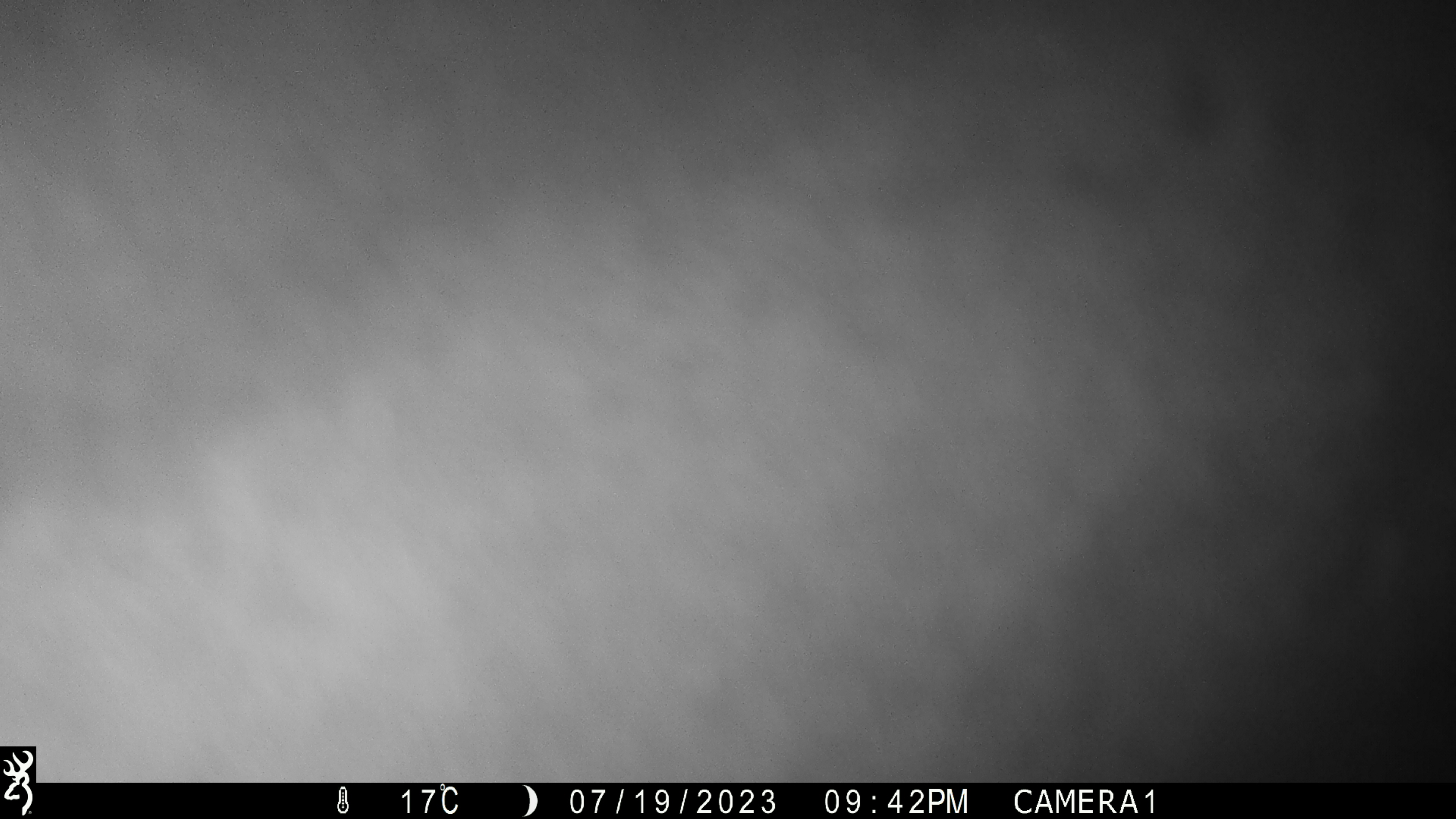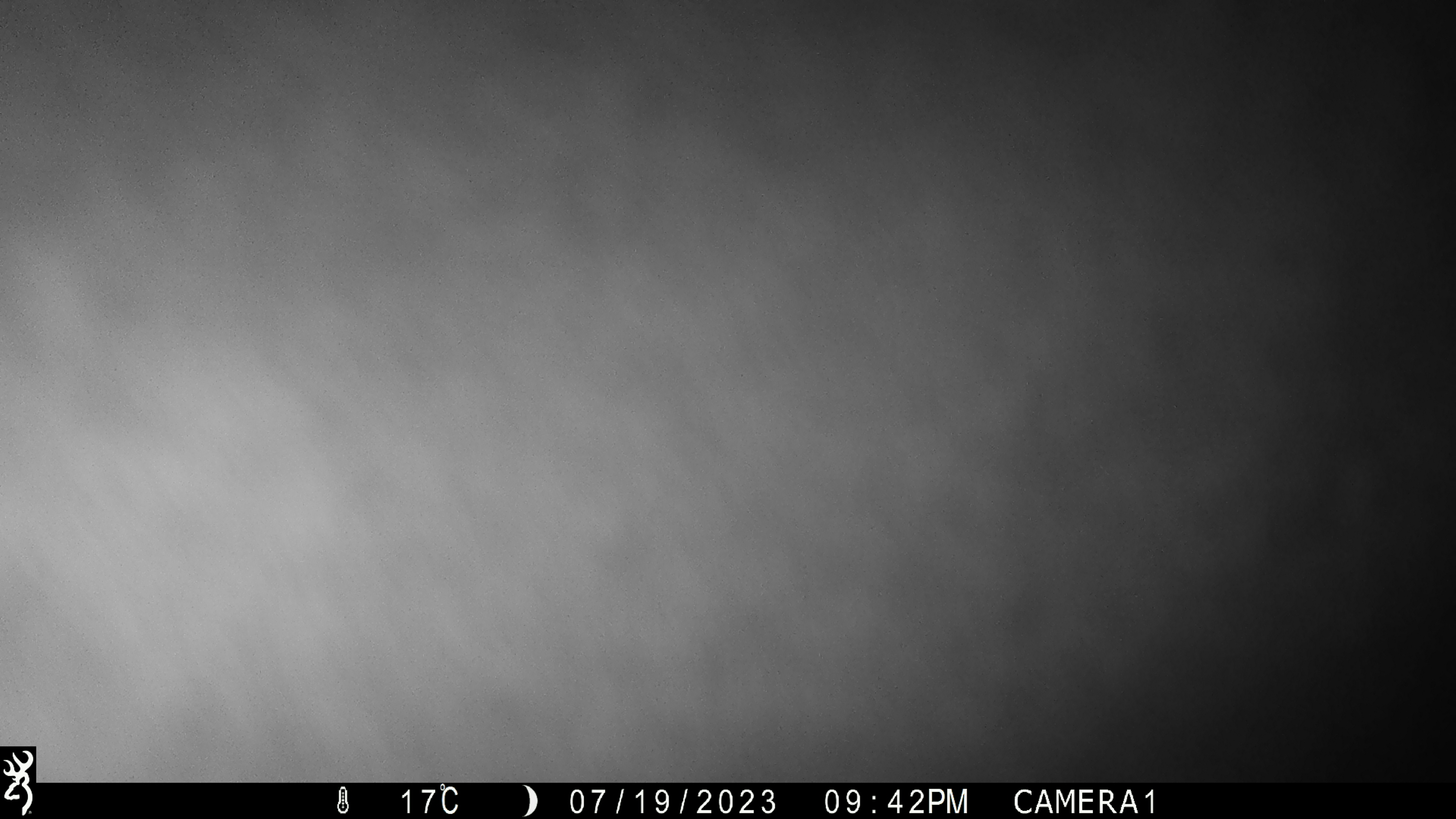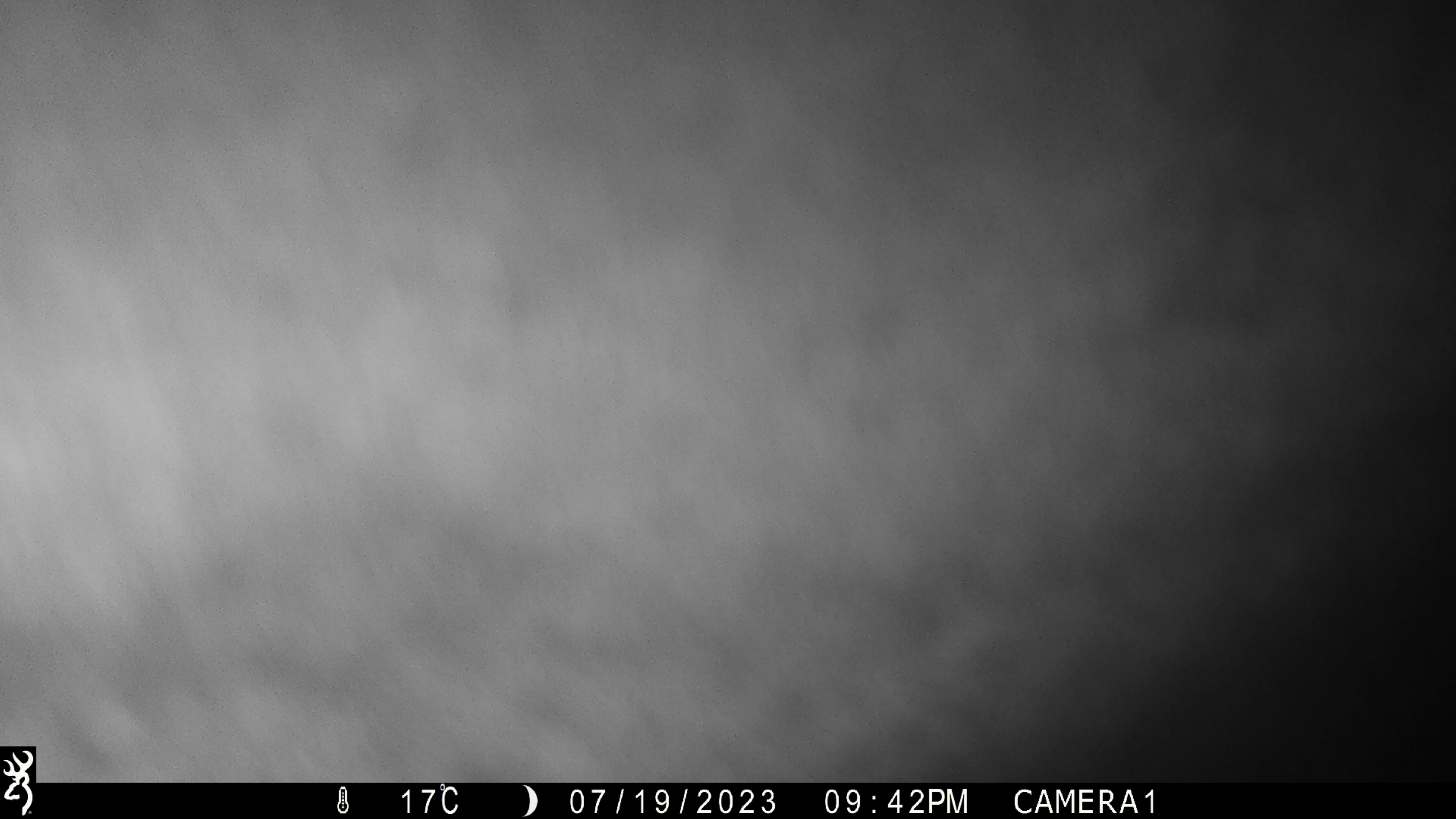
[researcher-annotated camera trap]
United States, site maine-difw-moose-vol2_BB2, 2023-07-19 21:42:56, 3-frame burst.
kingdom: Animalia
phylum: Chordata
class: Mammalia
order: Artiodactyla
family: Cervidae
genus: Alces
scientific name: Alces alces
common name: moose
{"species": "moose (Alces alces)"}